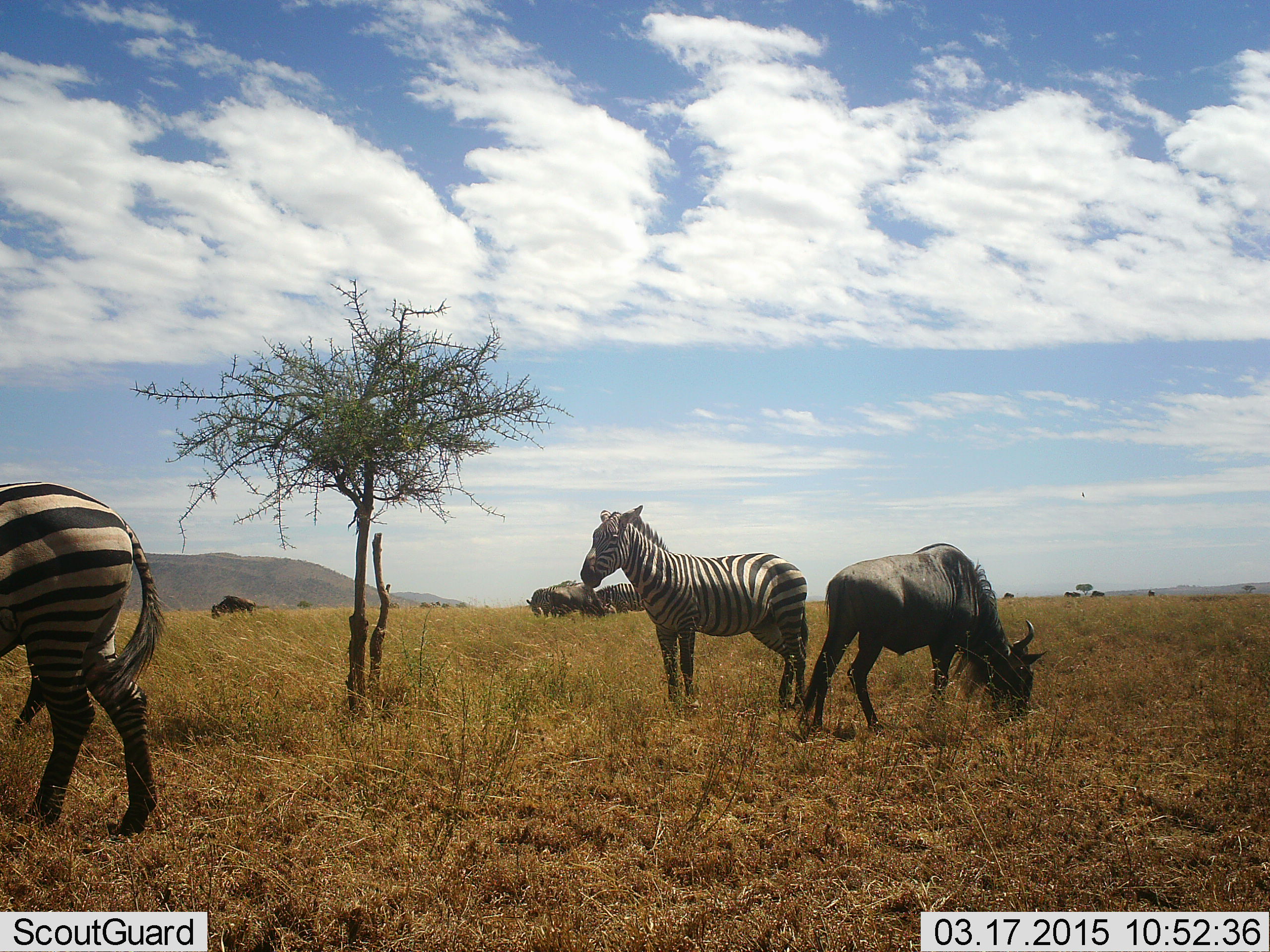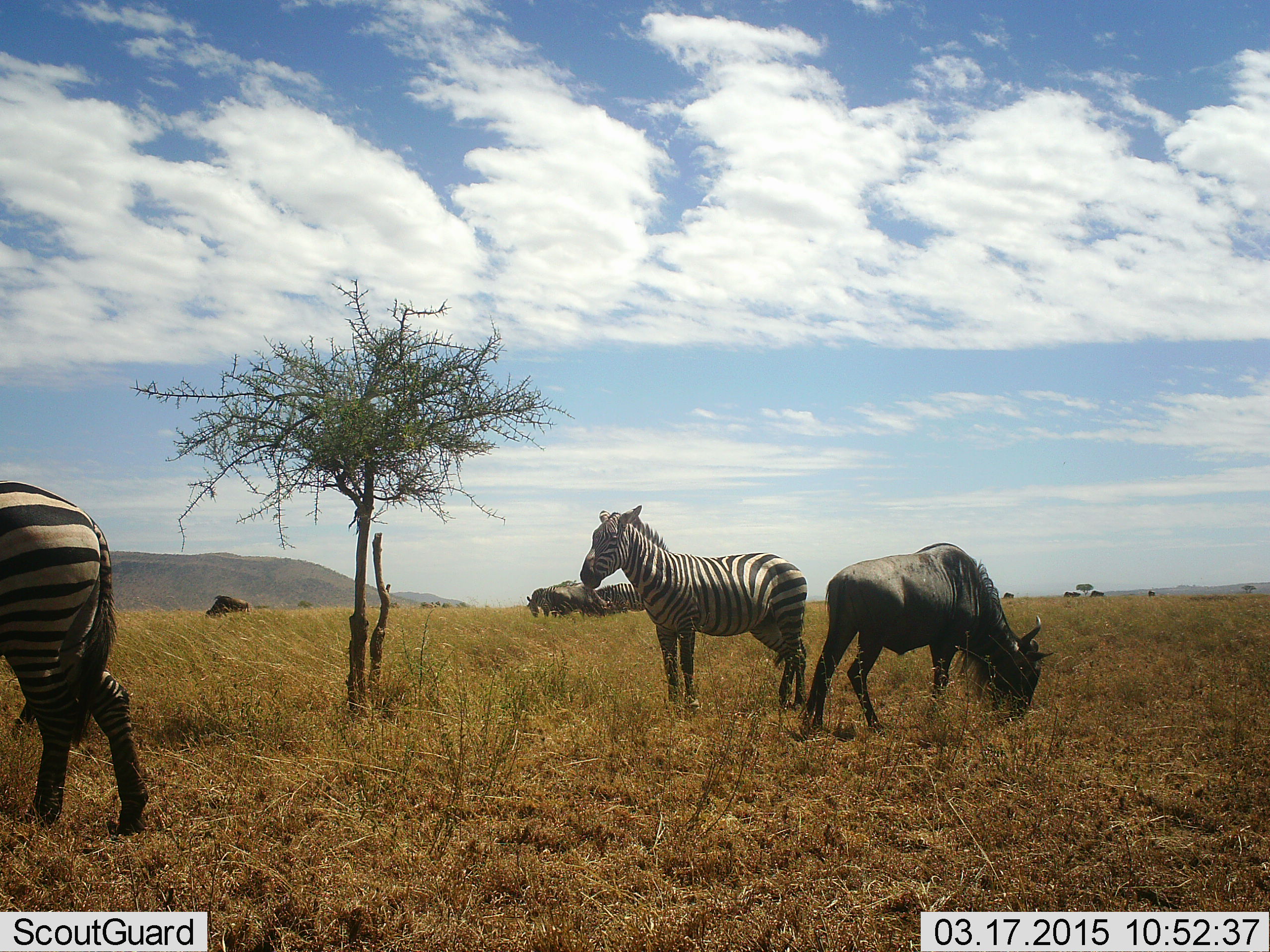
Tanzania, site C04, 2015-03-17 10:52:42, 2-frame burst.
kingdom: Animalia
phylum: Chordata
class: Mammalia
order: Artiodactyla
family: Bovidae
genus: Connochaetes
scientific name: Connochaetes taurinus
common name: blue wildebeest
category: wildebeest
Wildebeest (blue wildebeest) (Connochaetes taurinus), count 3. Behavior (volunteer vote fractions): standing 40%, resting 0%, moving 20%, interacting 10%. Young present (vote fraction): 10%. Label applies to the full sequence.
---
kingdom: Animalia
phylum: Chordata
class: Mammalia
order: Perissodactyla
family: Equidae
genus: Equus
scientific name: Equus quagga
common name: plains zebra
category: zebra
Zebra (plains zebra) (Equus quagga), count 2. Behavior (volunteer vote fractions): standing 80%, resting 0%, moving 0%, interacting 10%. Young present (vote fraction): 0%. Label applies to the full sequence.